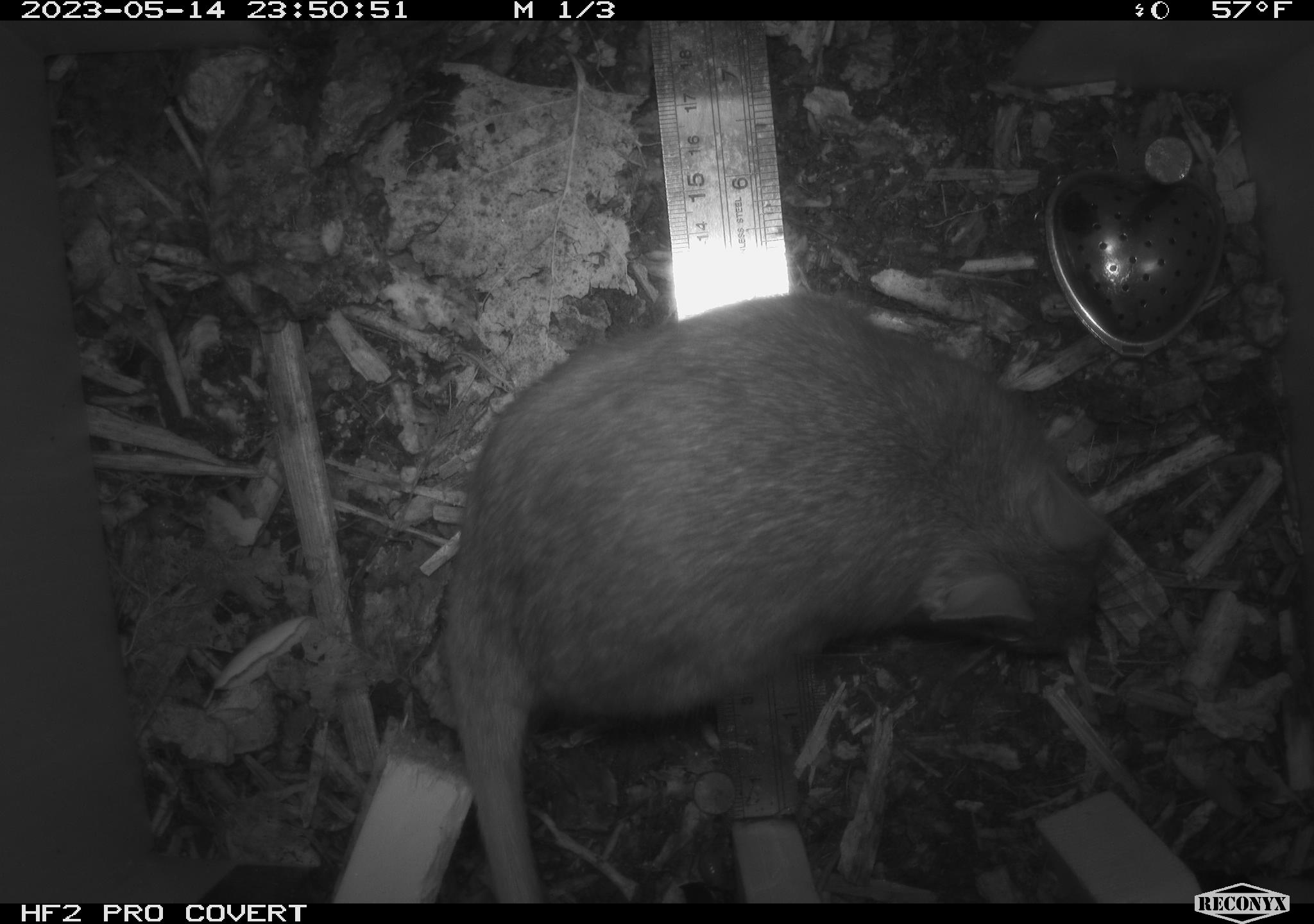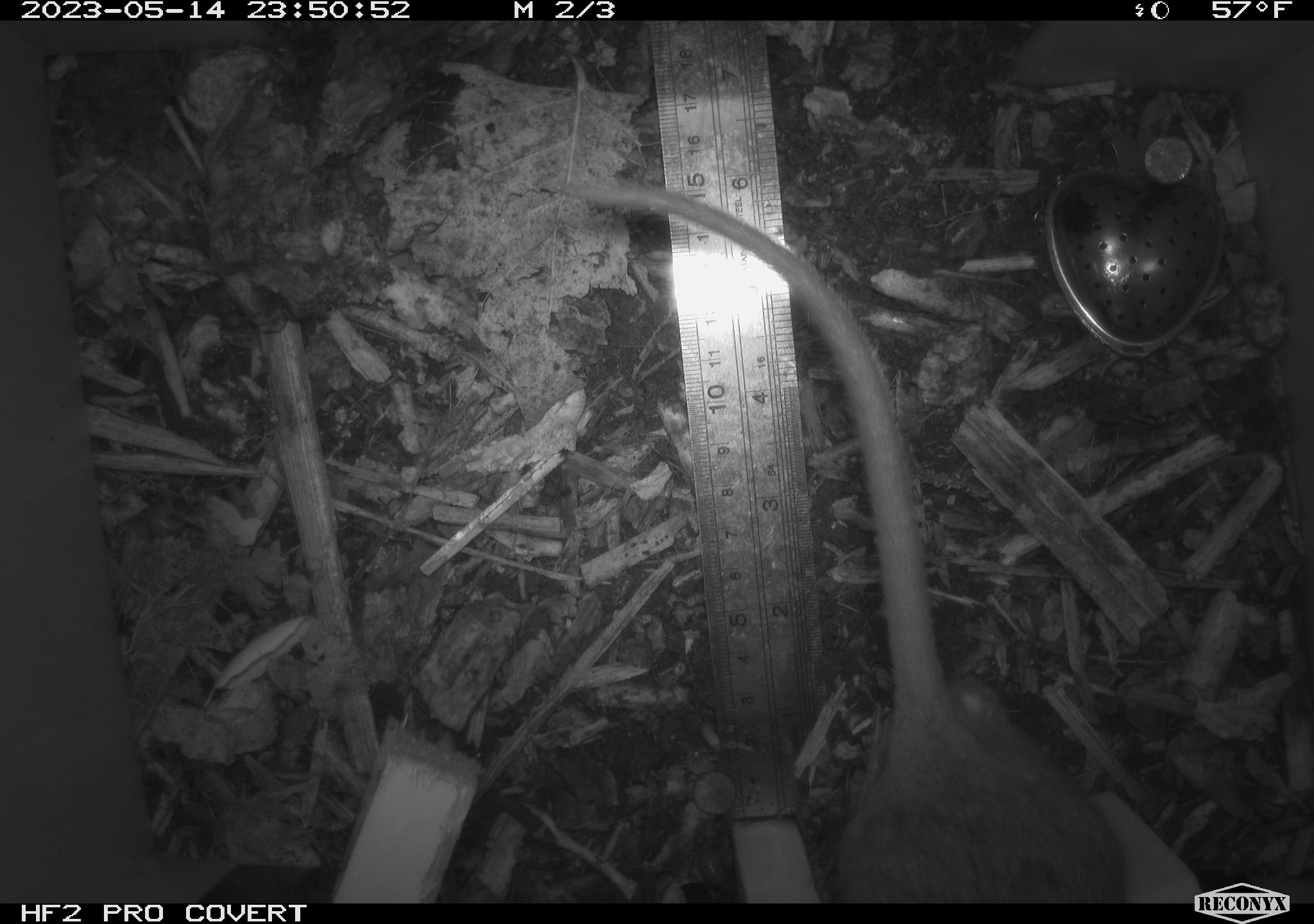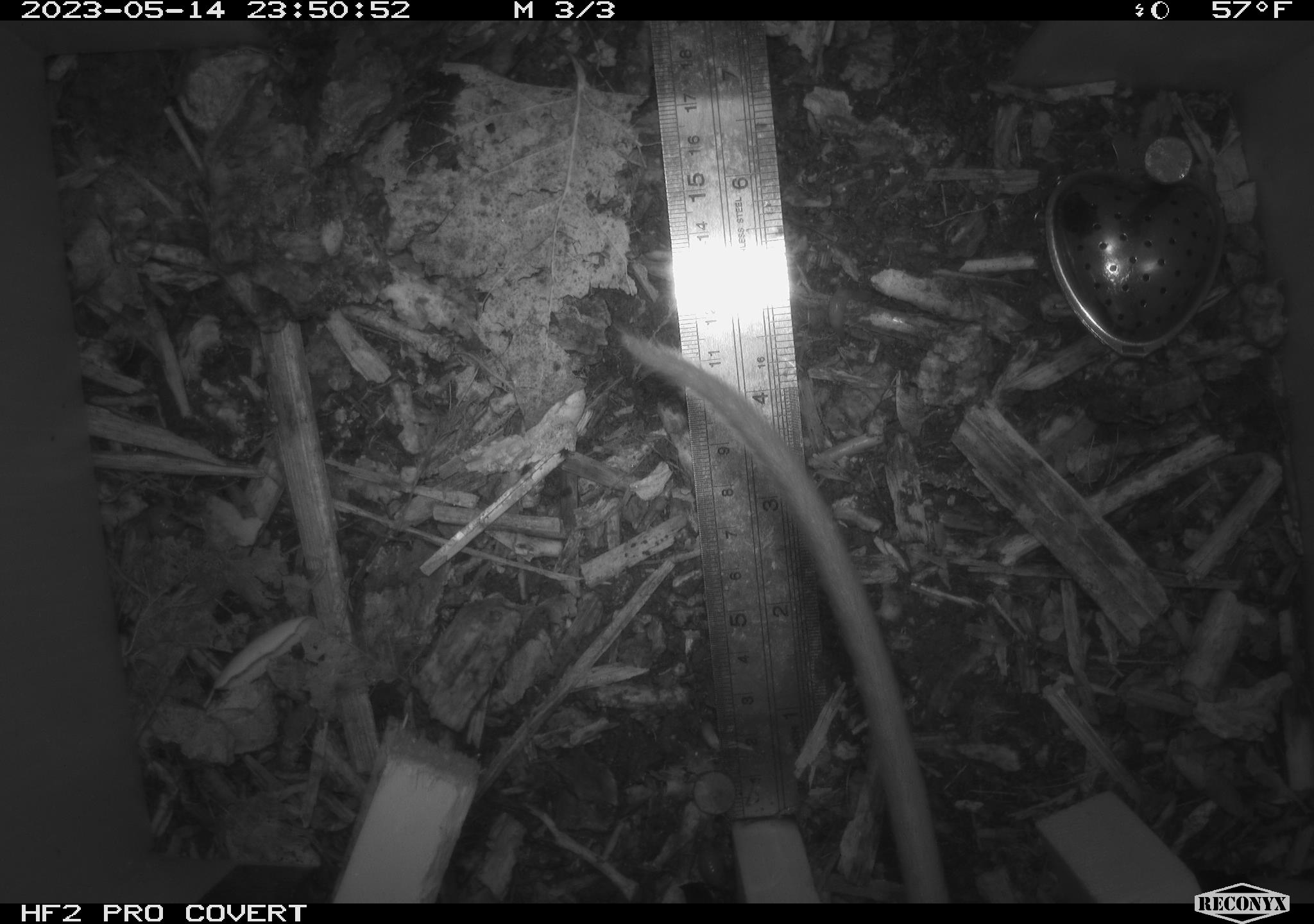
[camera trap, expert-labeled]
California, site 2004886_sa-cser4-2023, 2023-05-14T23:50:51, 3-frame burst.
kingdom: Animalia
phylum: Chordata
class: Mammalia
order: Rodentia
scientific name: Rodentia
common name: mouse species